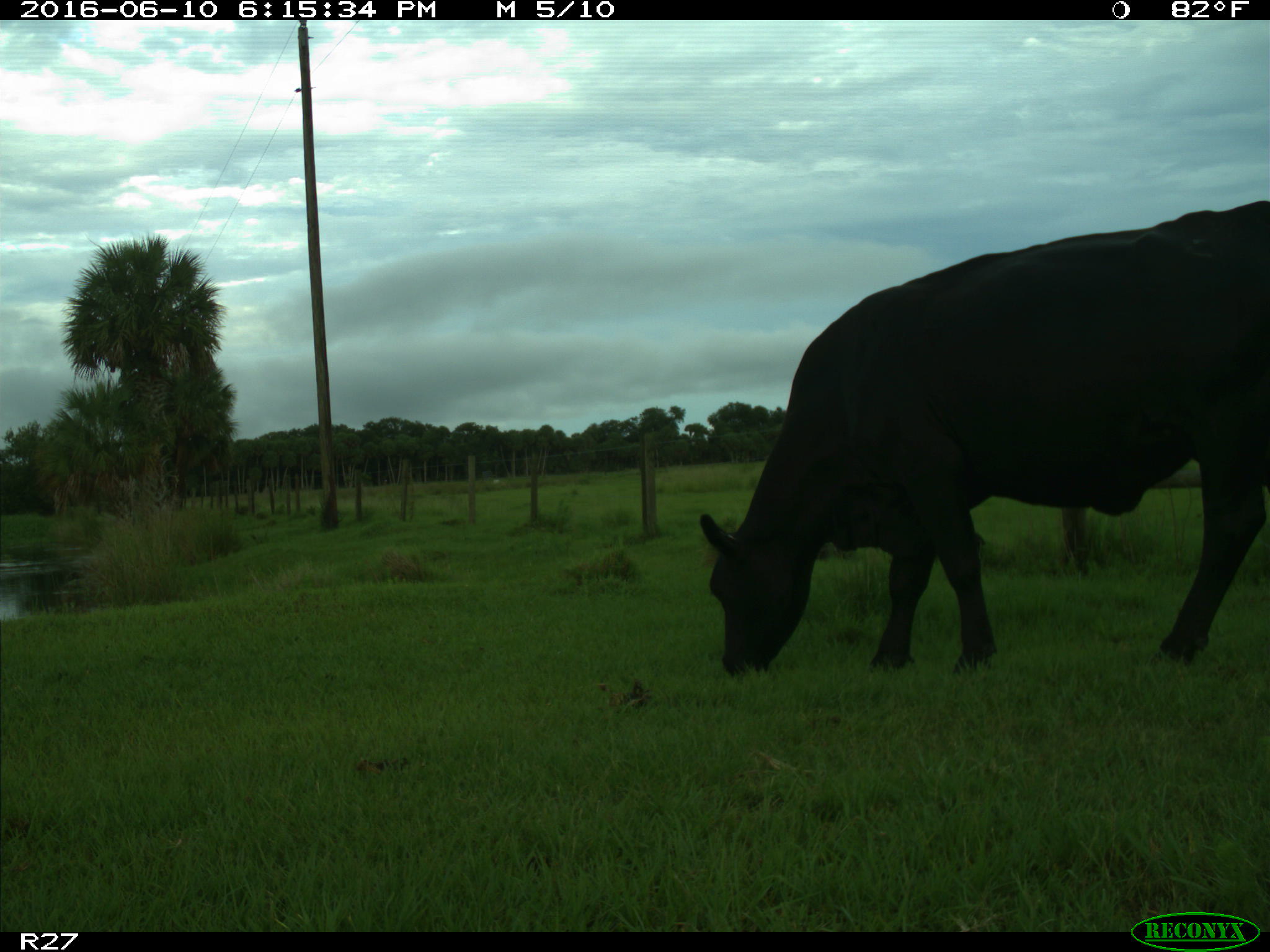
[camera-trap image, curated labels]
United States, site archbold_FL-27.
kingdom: Animalia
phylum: Chordata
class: Mammalia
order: Artiodactyla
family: Bovidae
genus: Bos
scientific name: Bos taurus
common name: domestic cow